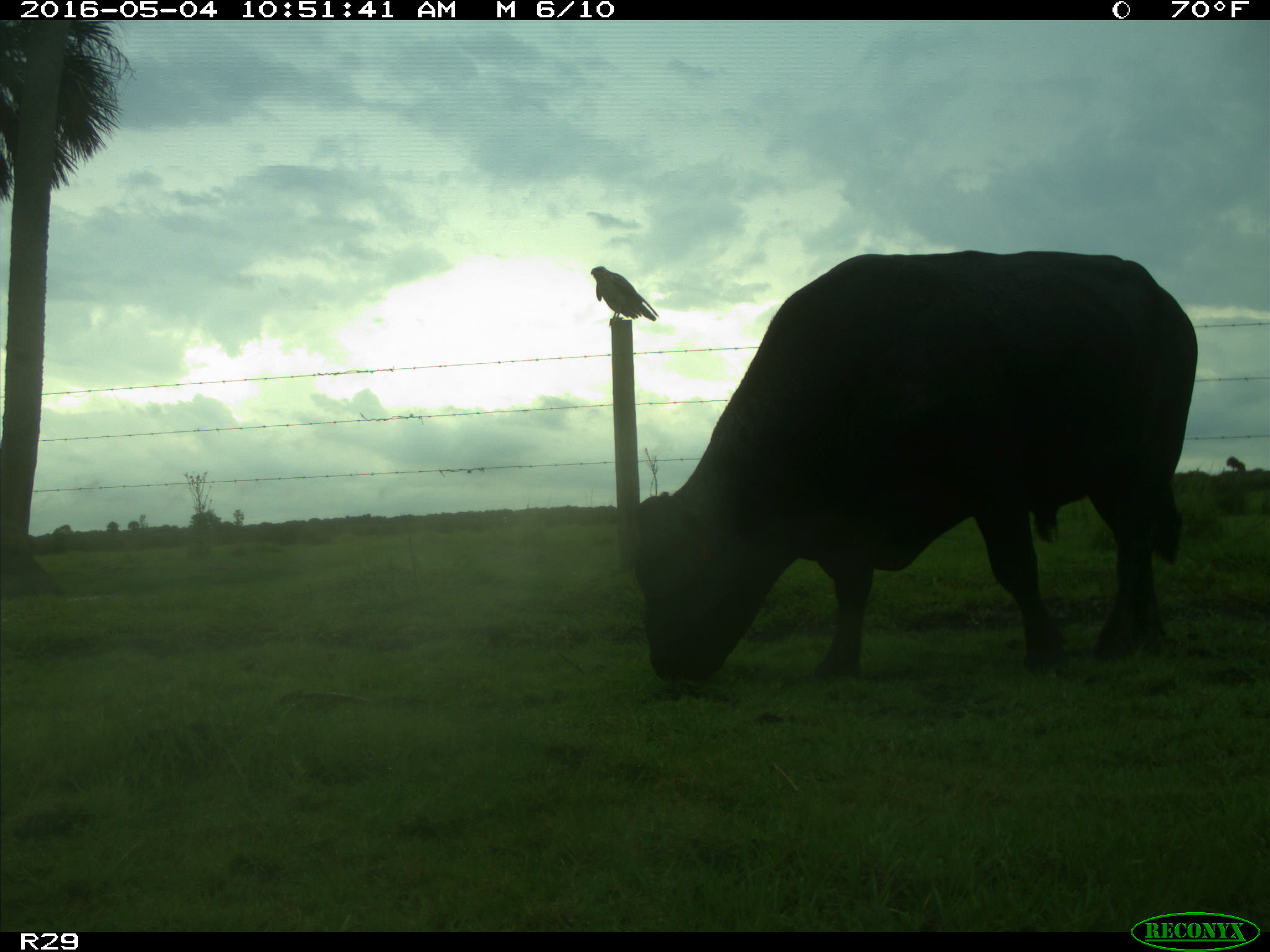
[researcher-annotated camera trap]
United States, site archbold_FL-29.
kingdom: Animalia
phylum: Chordata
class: Mammalia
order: Artiodactyla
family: Bovidae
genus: Bos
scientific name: Bos taurus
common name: domestic cow